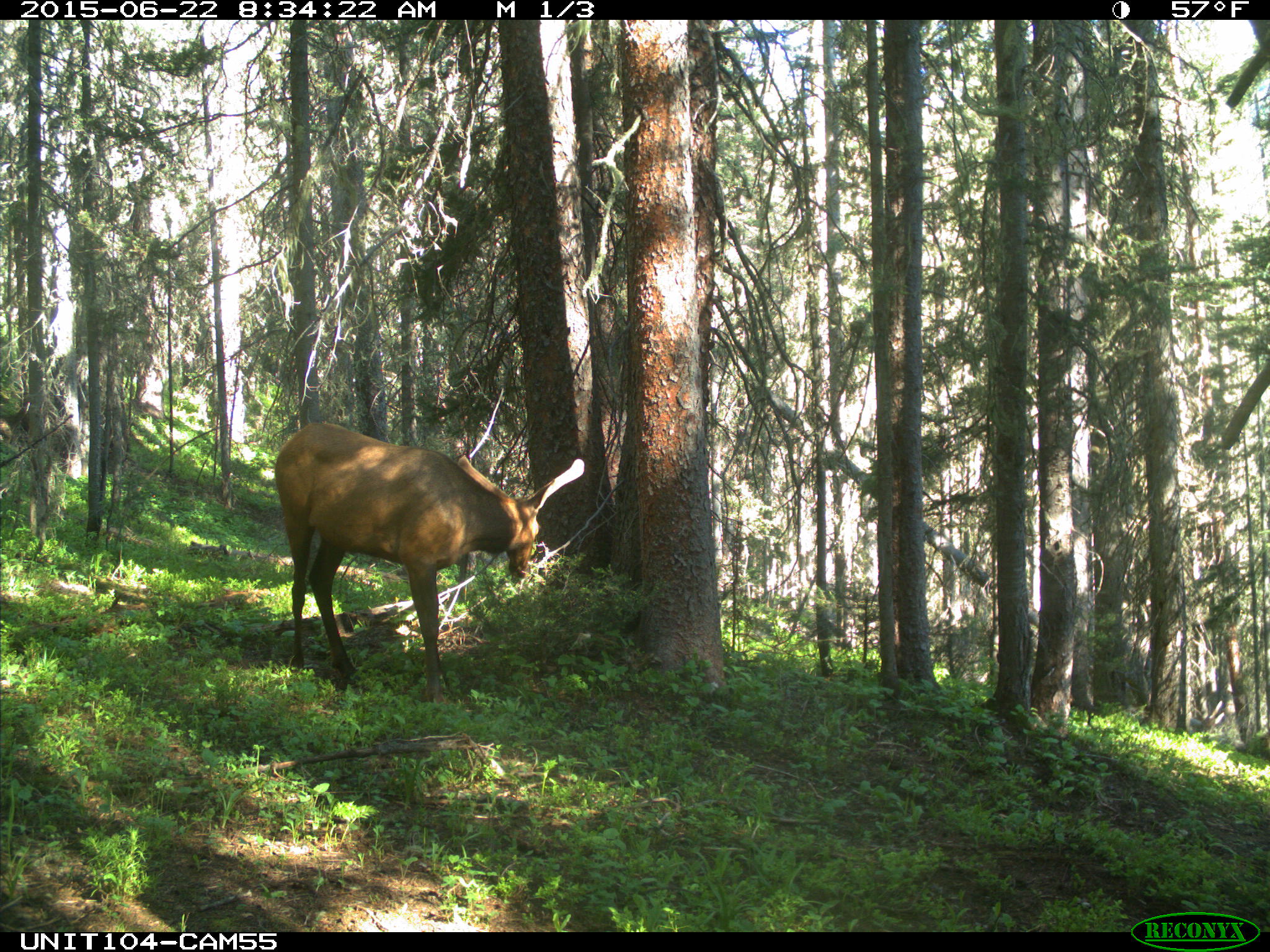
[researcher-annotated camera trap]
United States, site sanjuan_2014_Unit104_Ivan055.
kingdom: Animalia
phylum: Chordata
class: Mammalia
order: Artiodactyla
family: Cervidae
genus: Cervus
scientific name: Cervus elaphus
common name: red deer